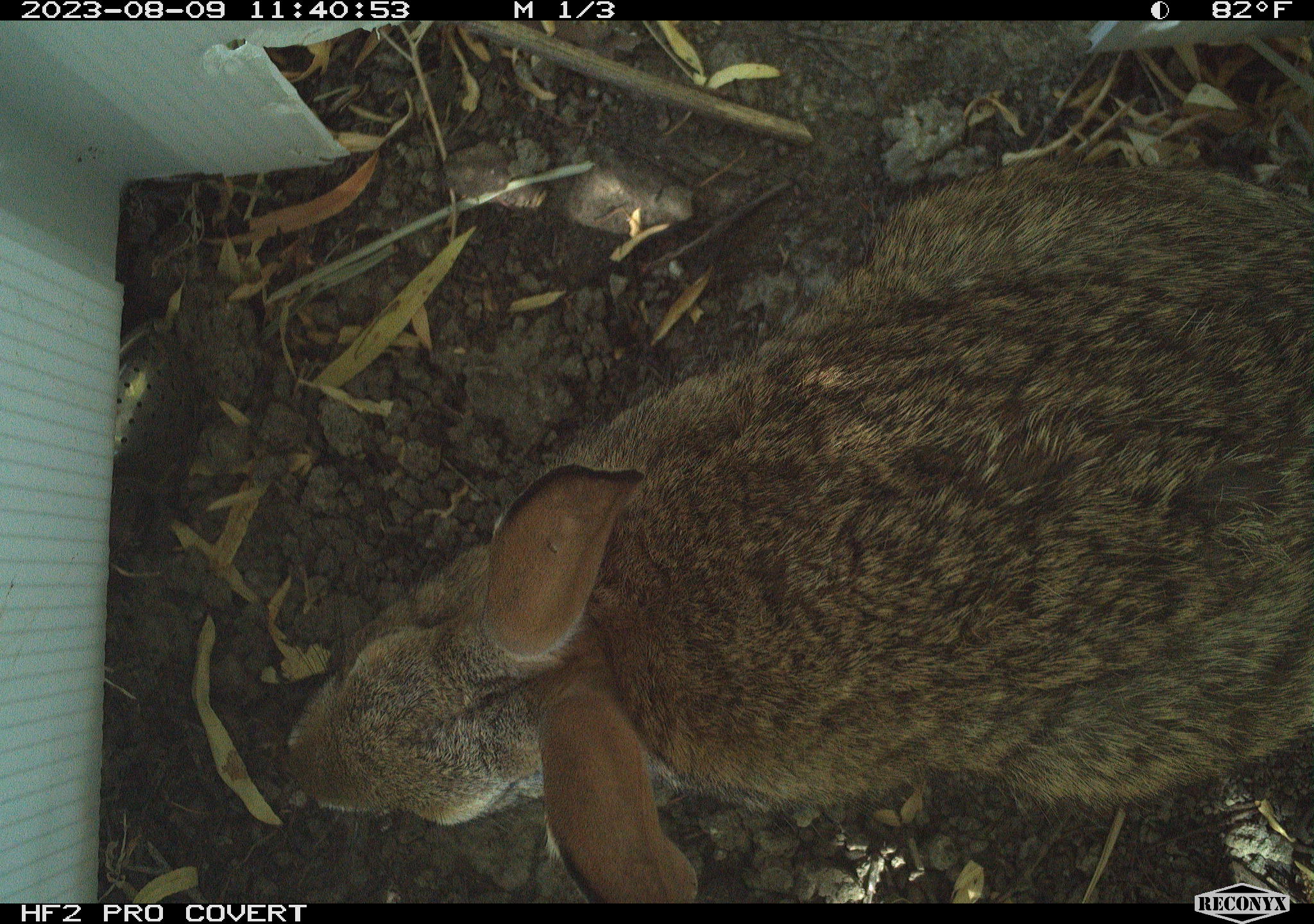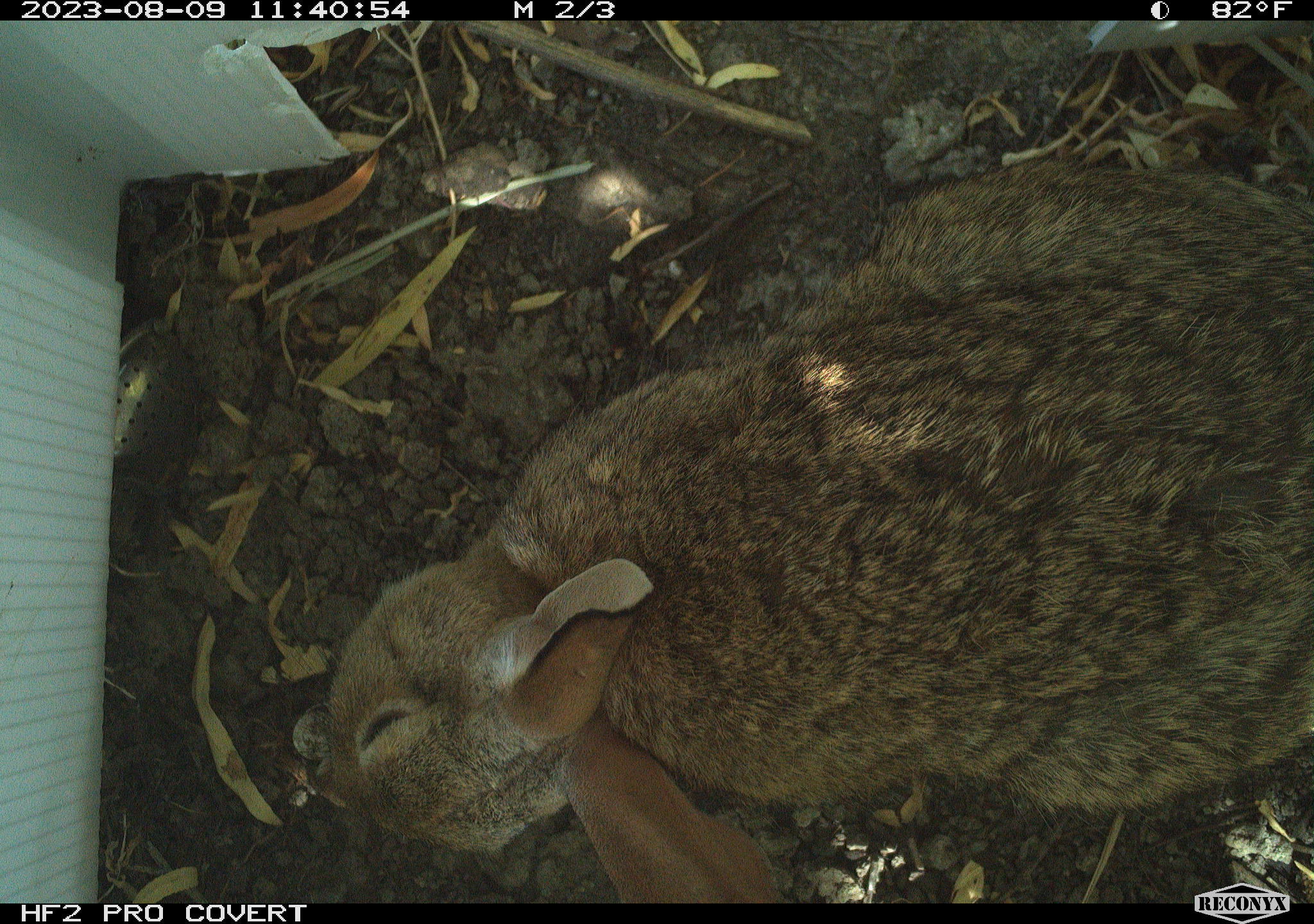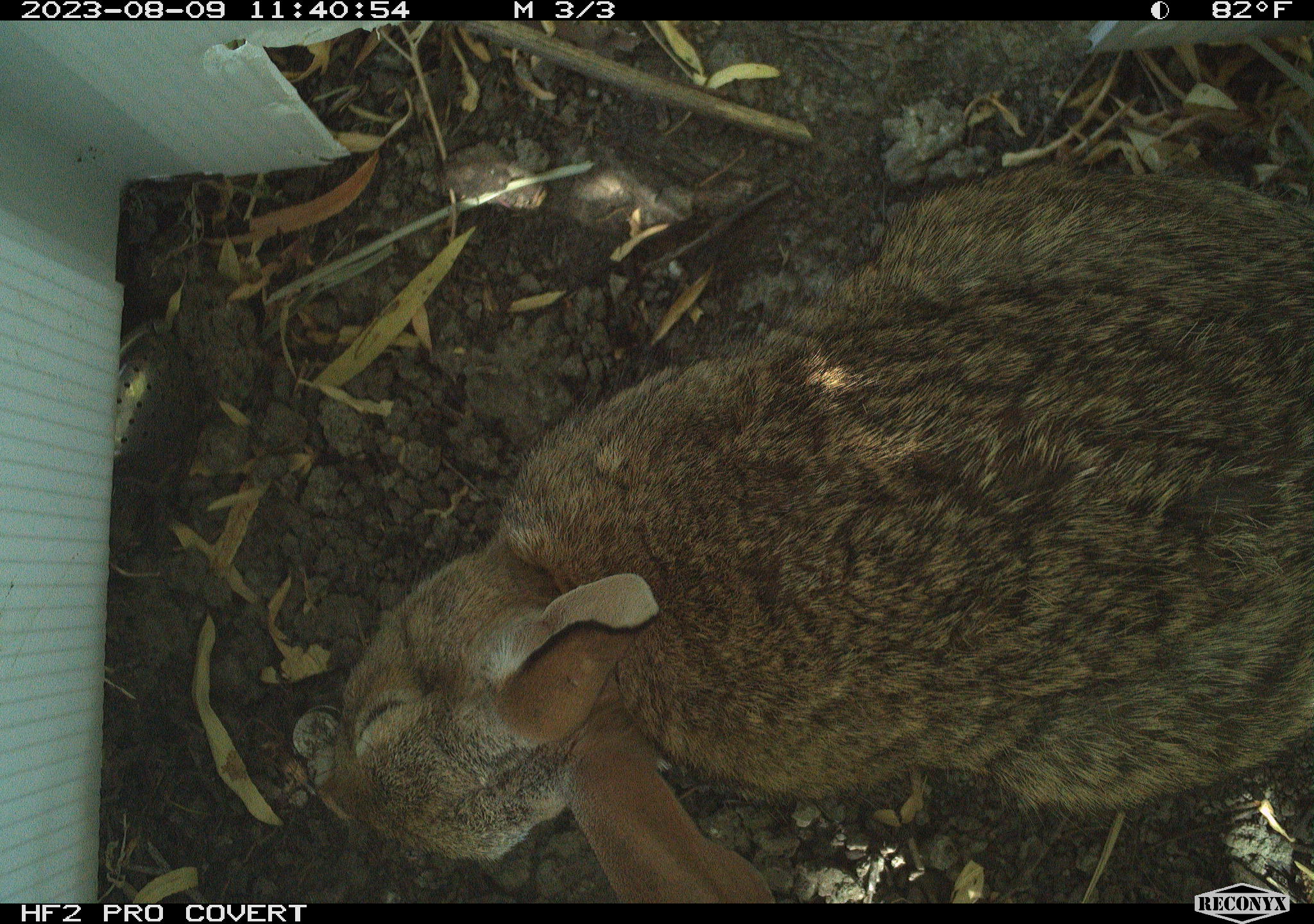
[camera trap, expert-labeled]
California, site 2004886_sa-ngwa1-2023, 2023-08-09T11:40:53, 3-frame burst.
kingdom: Animalia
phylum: Chordata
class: Mammalia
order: Lagomorpha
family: Leporidae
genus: Sylvilagus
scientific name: Sylvilagus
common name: cottontail rabbits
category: sylvilagus species